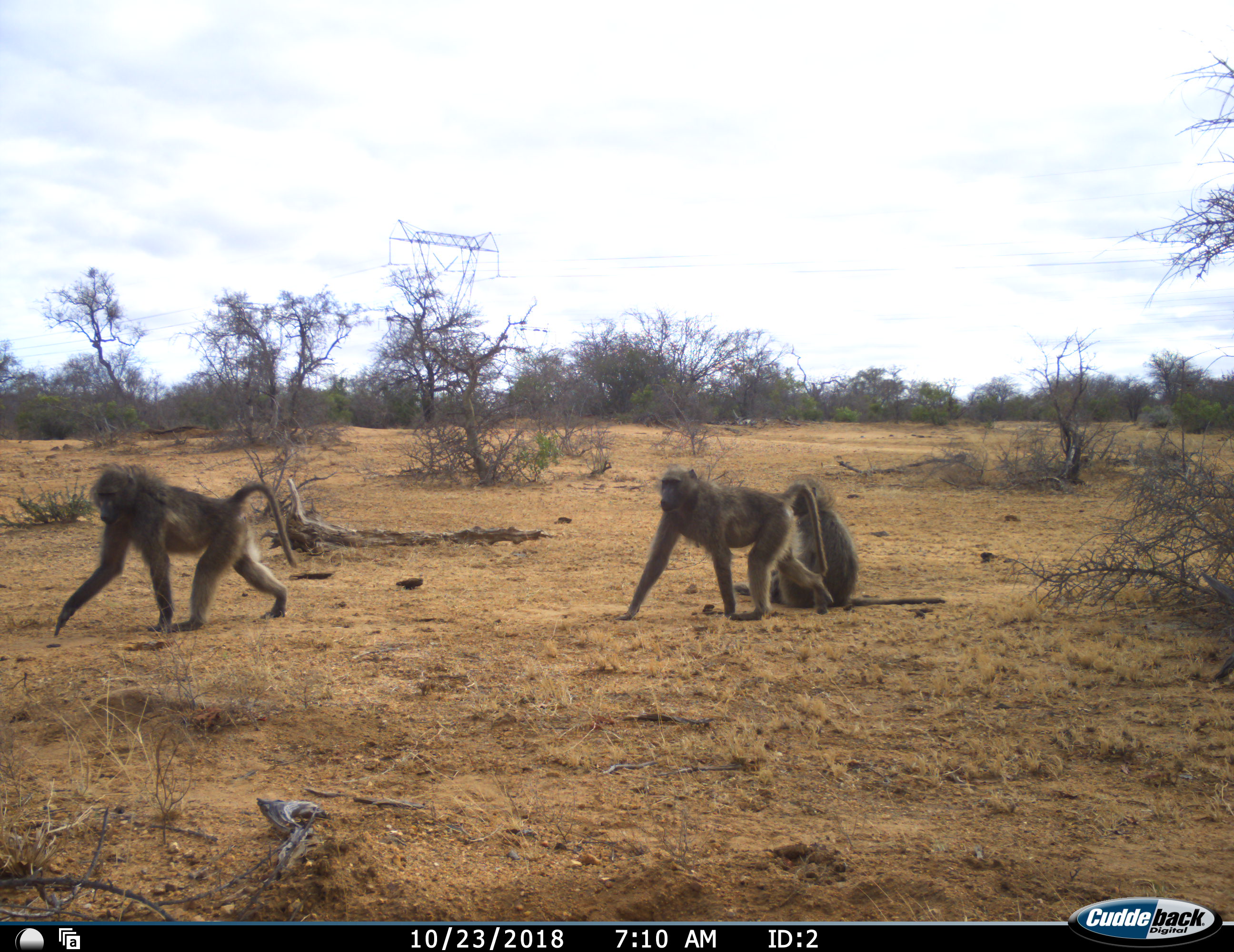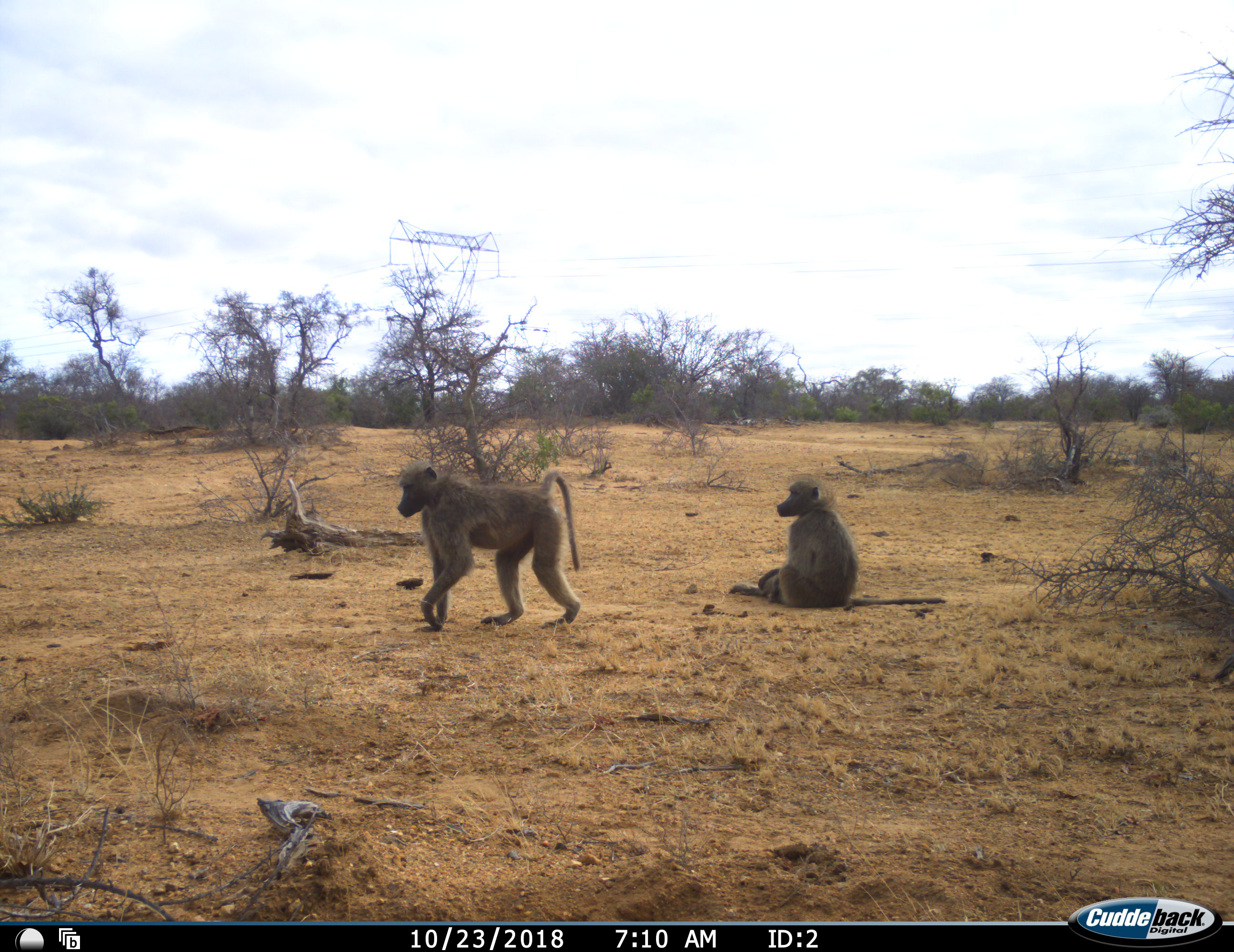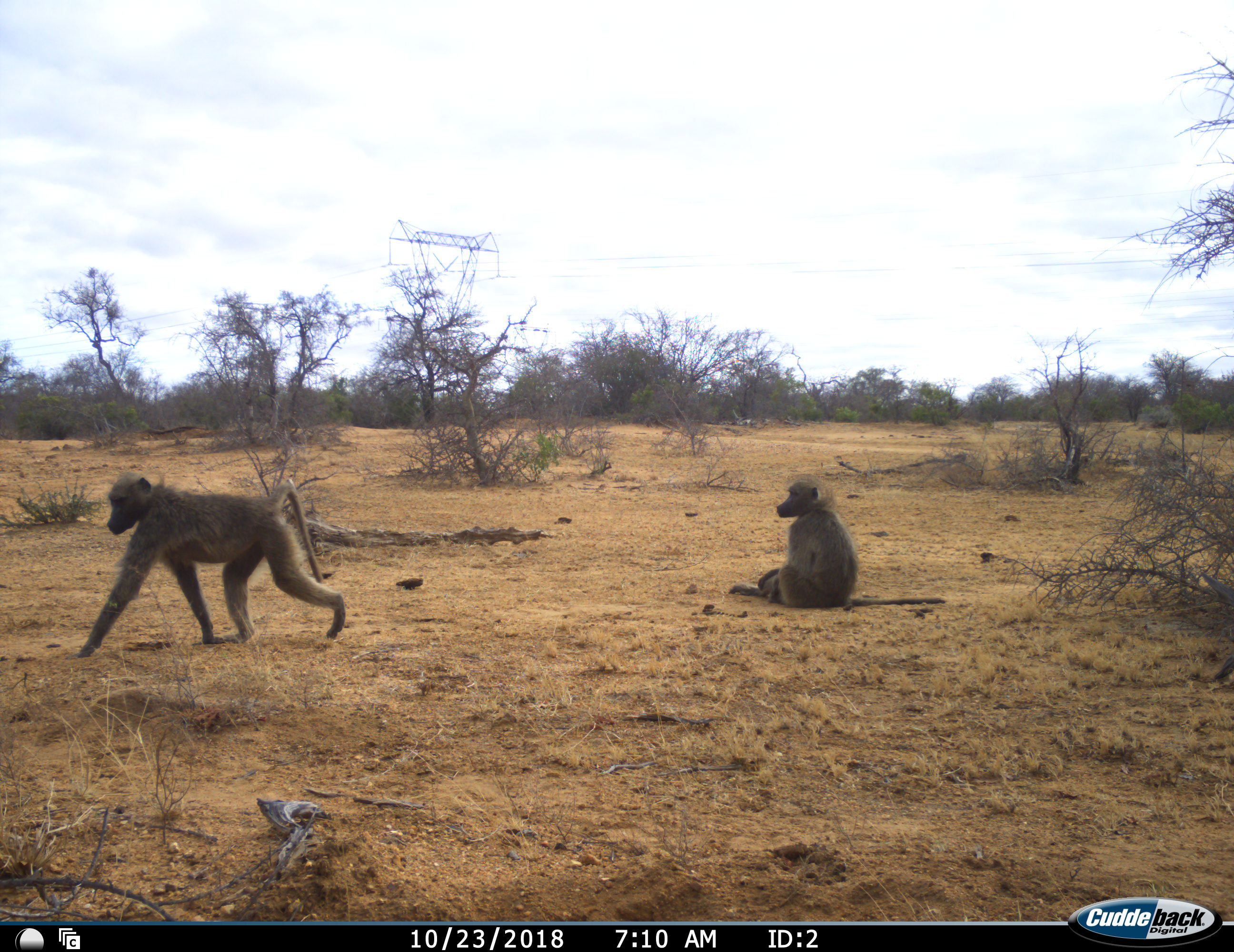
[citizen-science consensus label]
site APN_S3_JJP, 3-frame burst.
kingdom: Animalia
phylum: Chordata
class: Mammalia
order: Primates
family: Cercopithecidae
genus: Papio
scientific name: Papio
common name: baboon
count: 3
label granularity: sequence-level